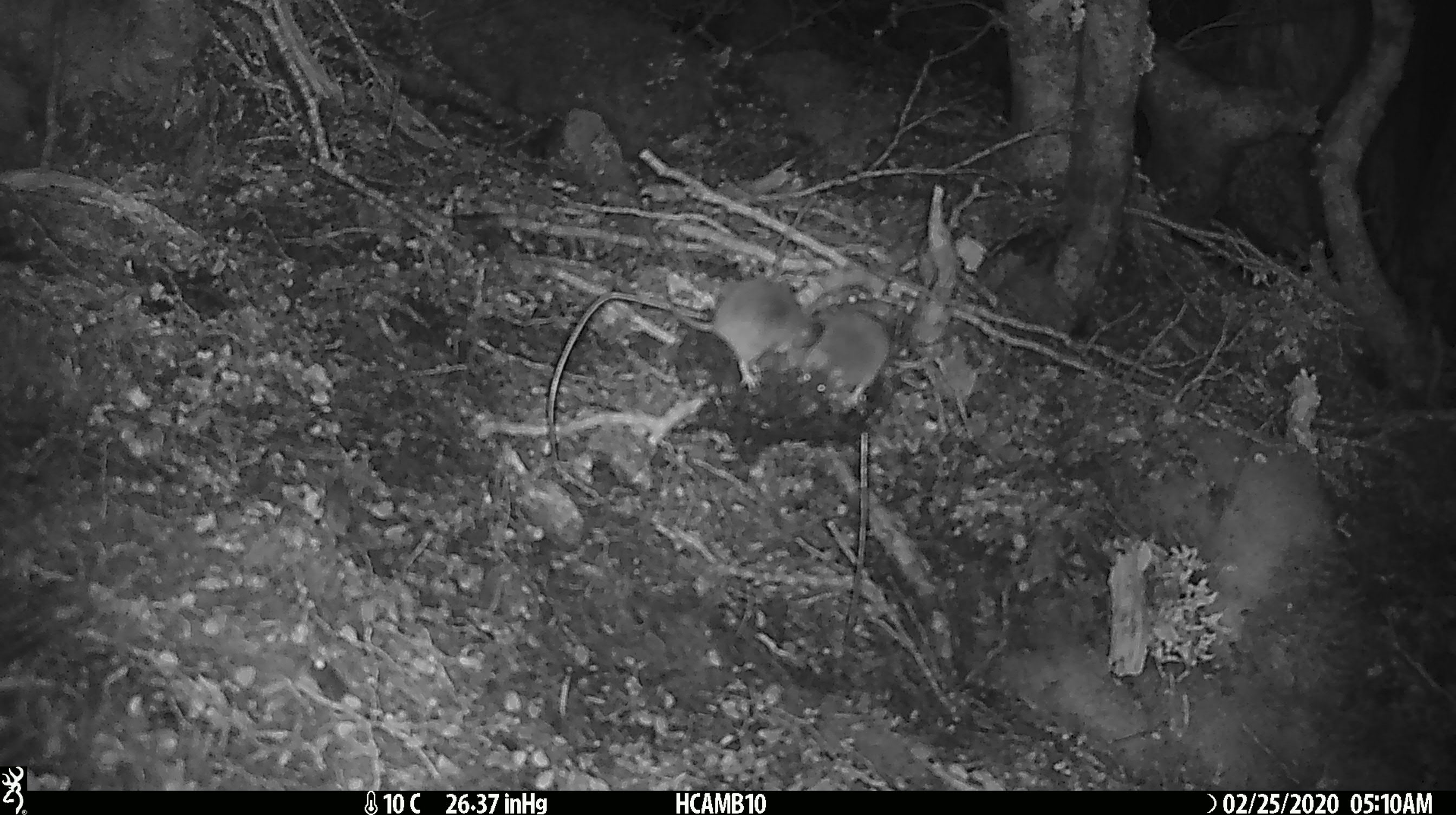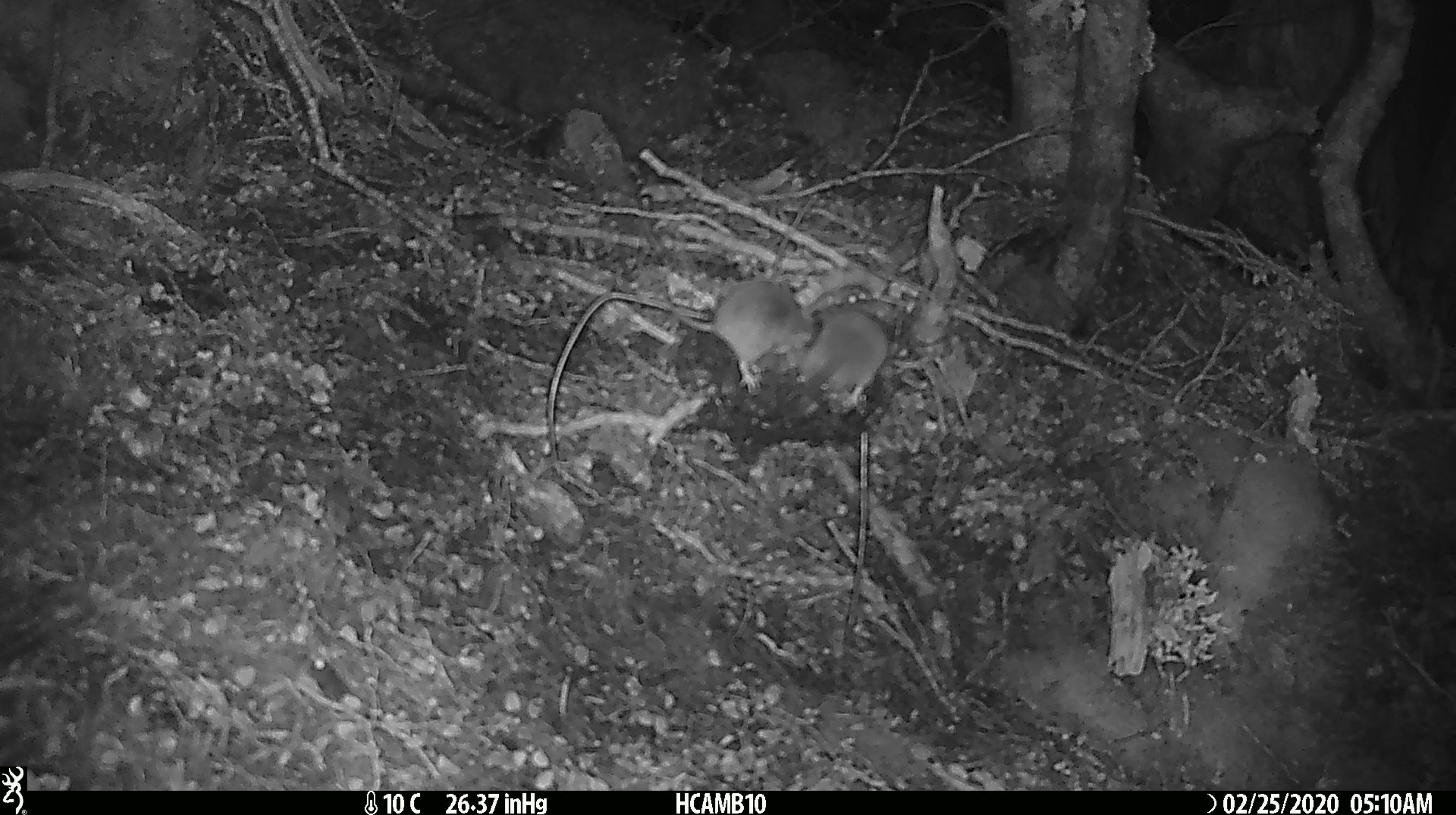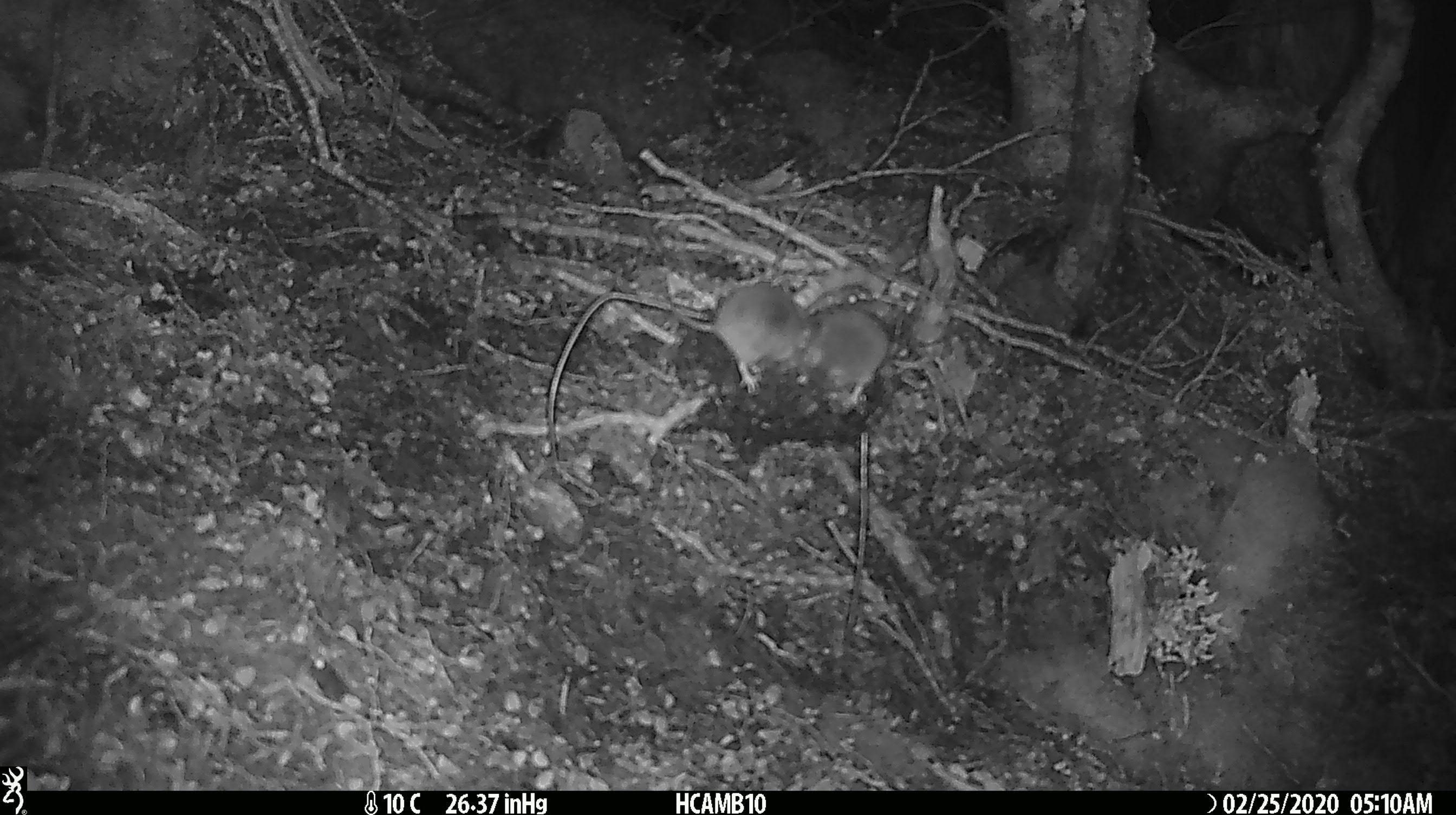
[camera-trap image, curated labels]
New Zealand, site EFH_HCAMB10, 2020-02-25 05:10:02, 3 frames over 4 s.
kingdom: Animalia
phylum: Chordata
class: Mammalia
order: Rodentia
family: Muridae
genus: Mus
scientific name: Mus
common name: mouse